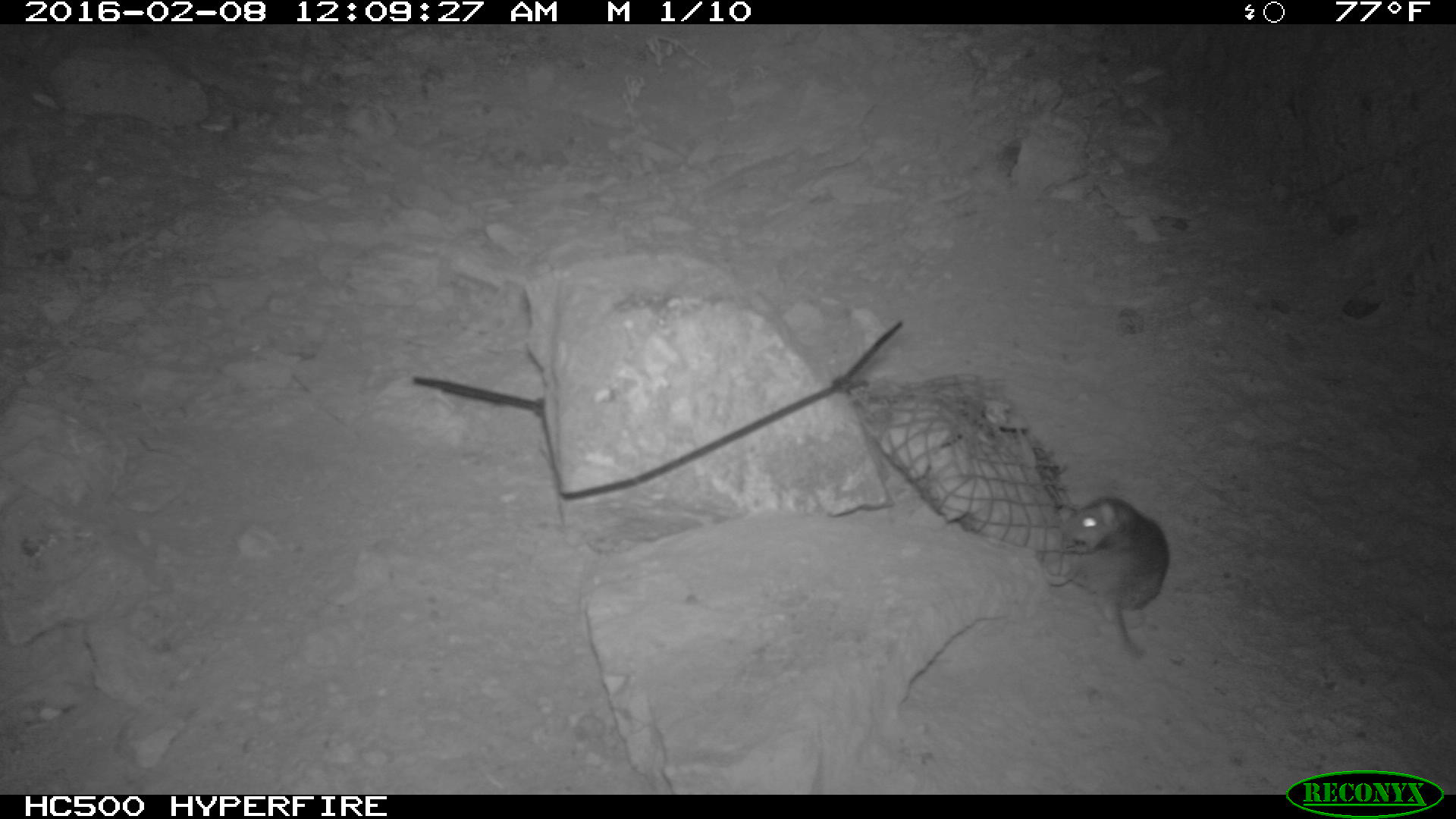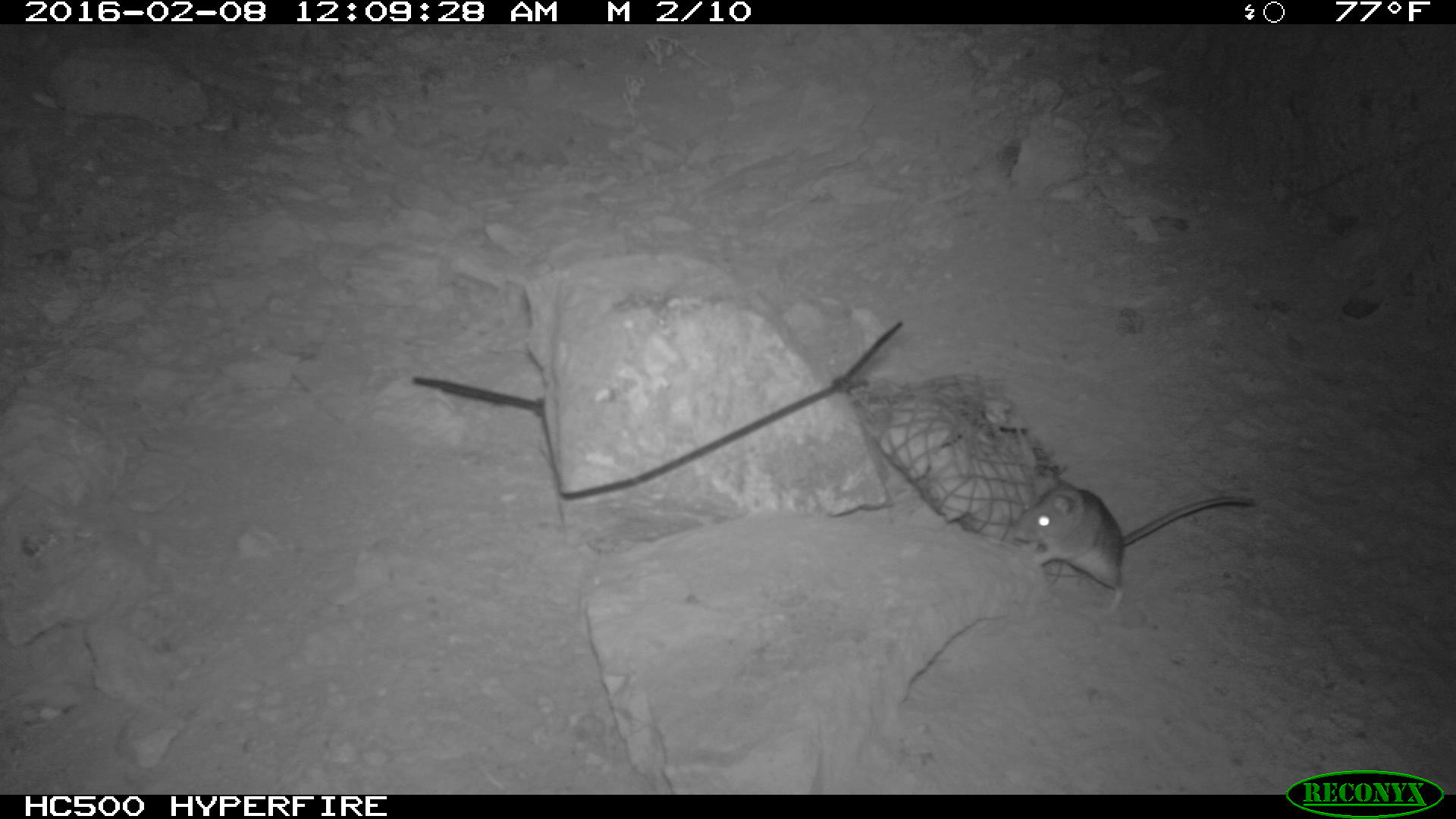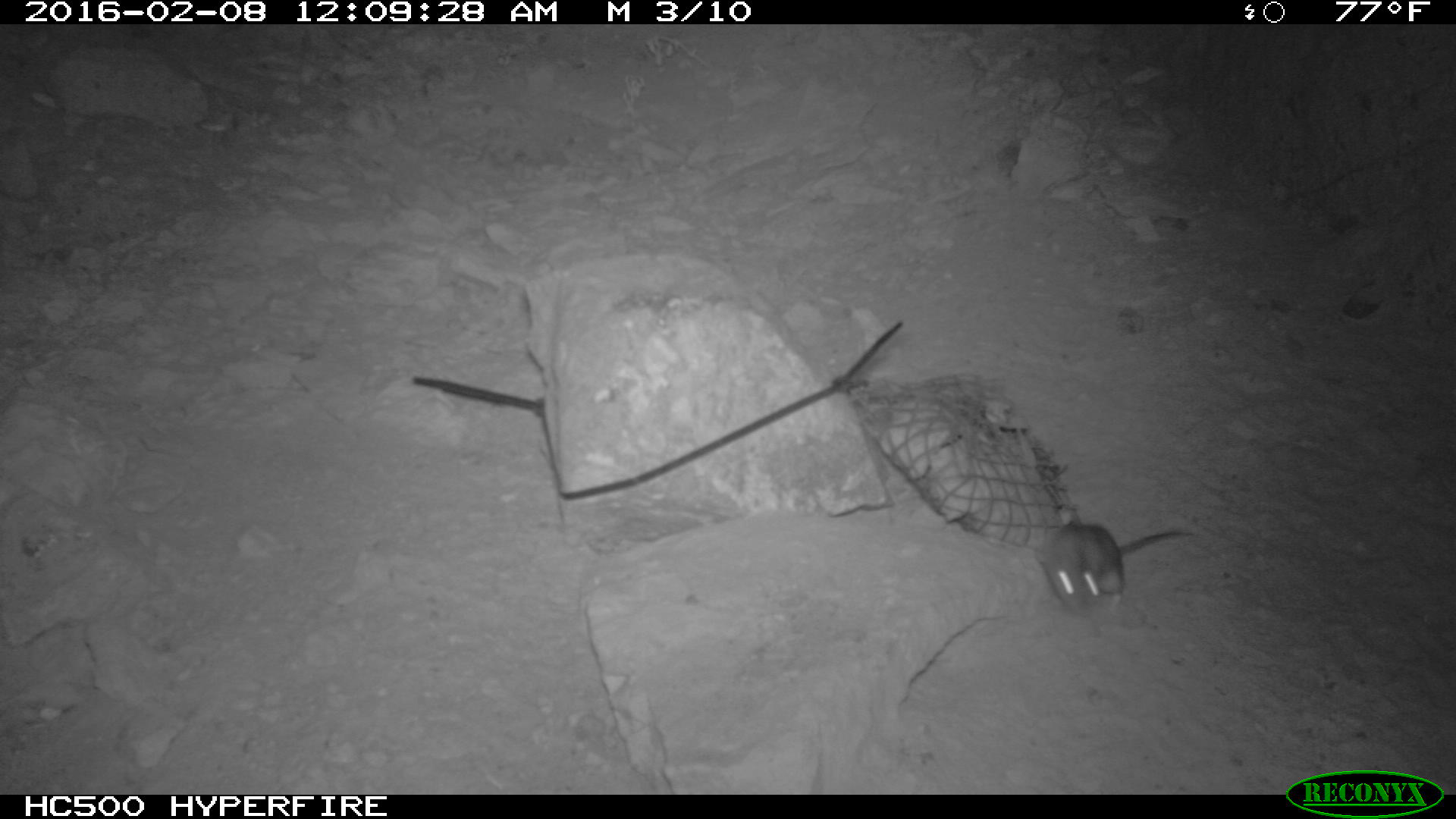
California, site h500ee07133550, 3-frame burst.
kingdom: Animalia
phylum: Chordata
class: Mammalia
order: Rodentia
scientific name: Rodentia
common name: rodent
Rodent (Rodentia).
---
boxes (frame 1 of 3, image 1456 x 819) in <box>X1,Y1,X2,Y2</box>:
rodent: <box>1056,497,1169,657</box>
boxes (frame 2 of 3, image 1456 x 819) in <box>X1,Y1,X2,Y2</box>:
rodent: <box>1009,475,1254,610</box>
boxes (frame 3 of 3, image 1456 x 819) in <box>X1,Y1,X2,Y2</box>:
rodent: <box>1043,522,1191,618</box>